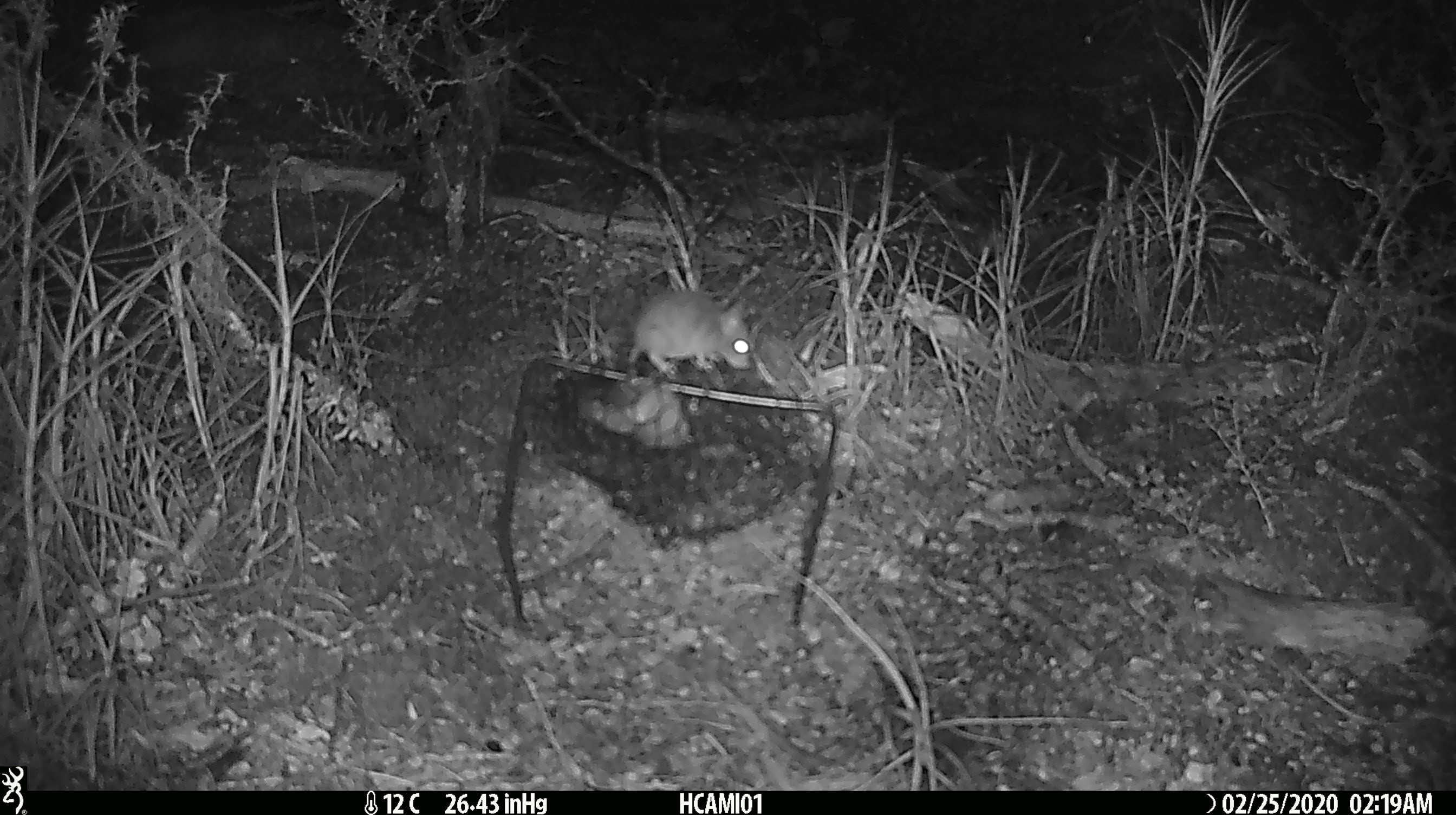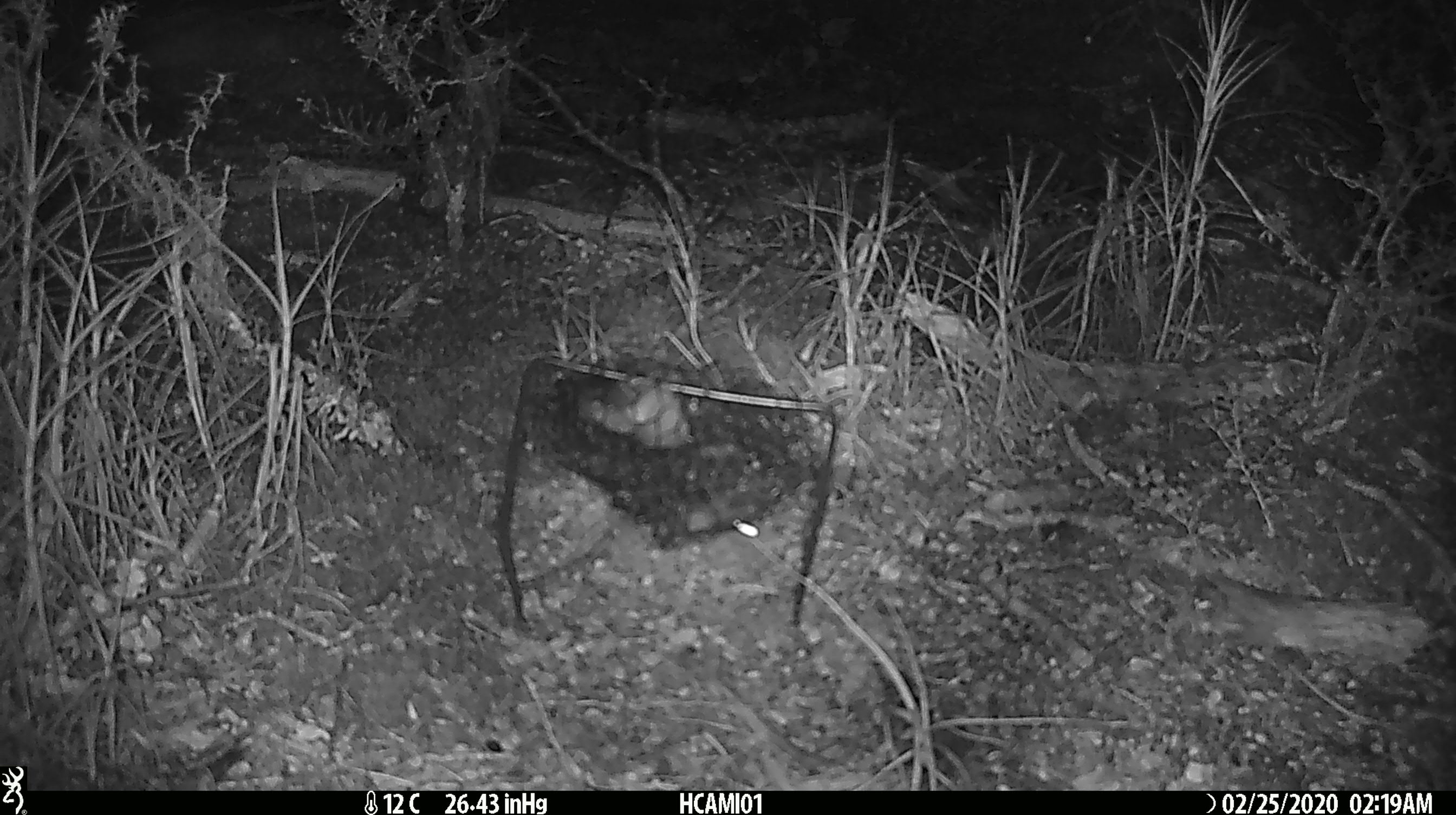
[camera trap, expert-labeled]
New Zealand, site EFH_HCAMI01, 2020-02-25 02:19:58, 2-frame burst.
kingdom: Animalia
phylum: Chordata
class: Mammalia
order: Rodentia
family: Muridae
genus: Mus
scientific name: Mus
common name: mouse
Mouse (Mus).